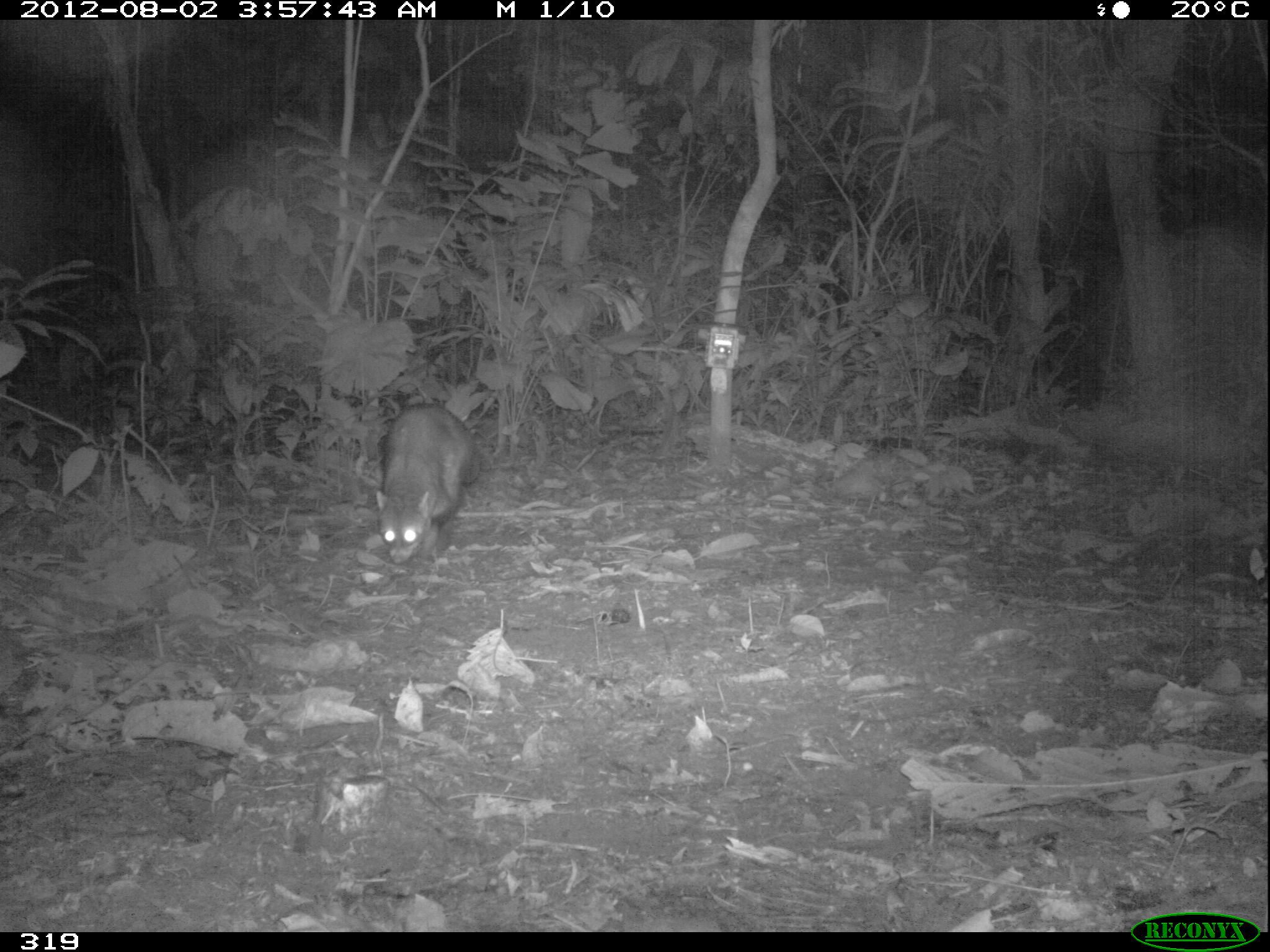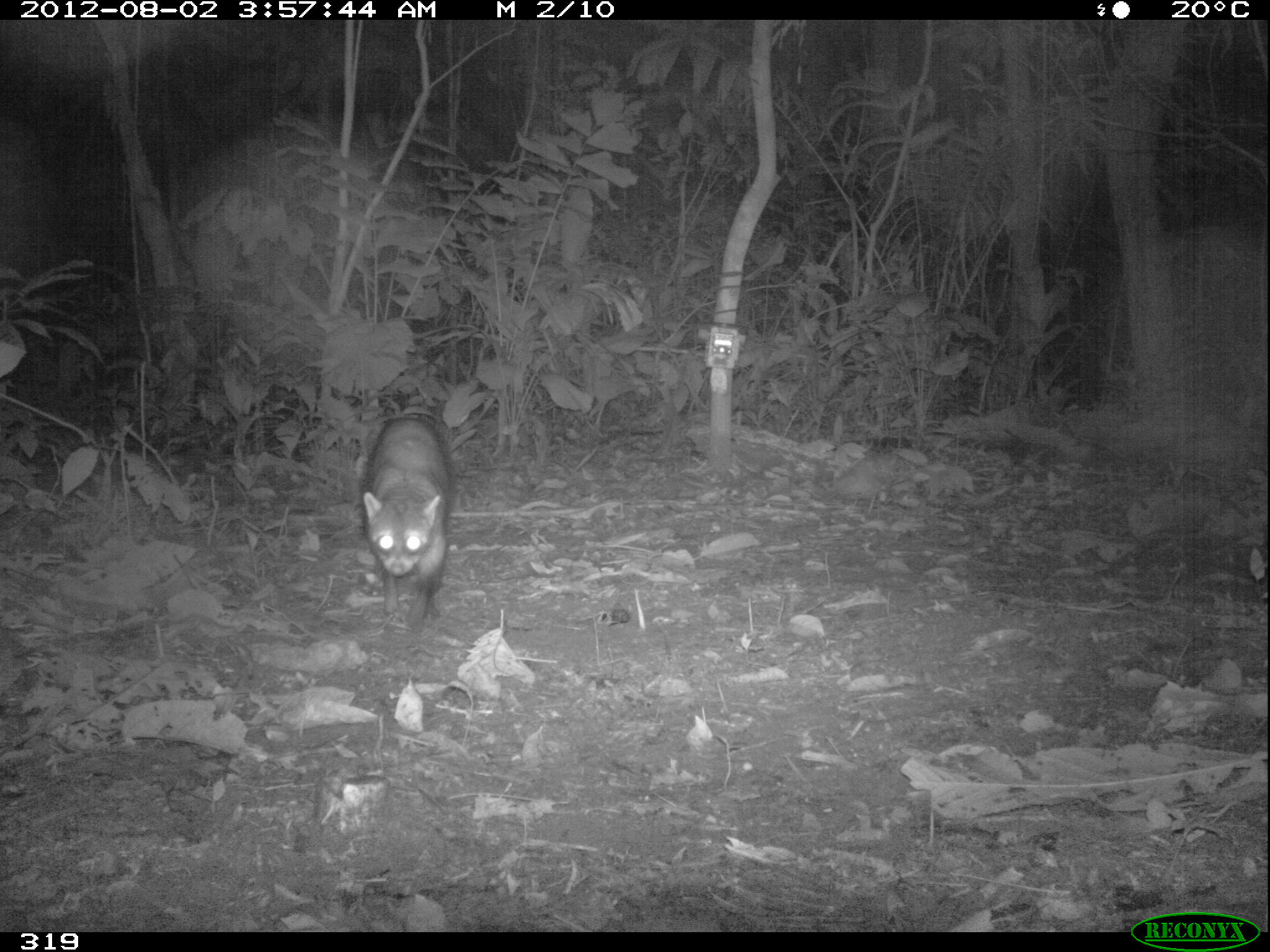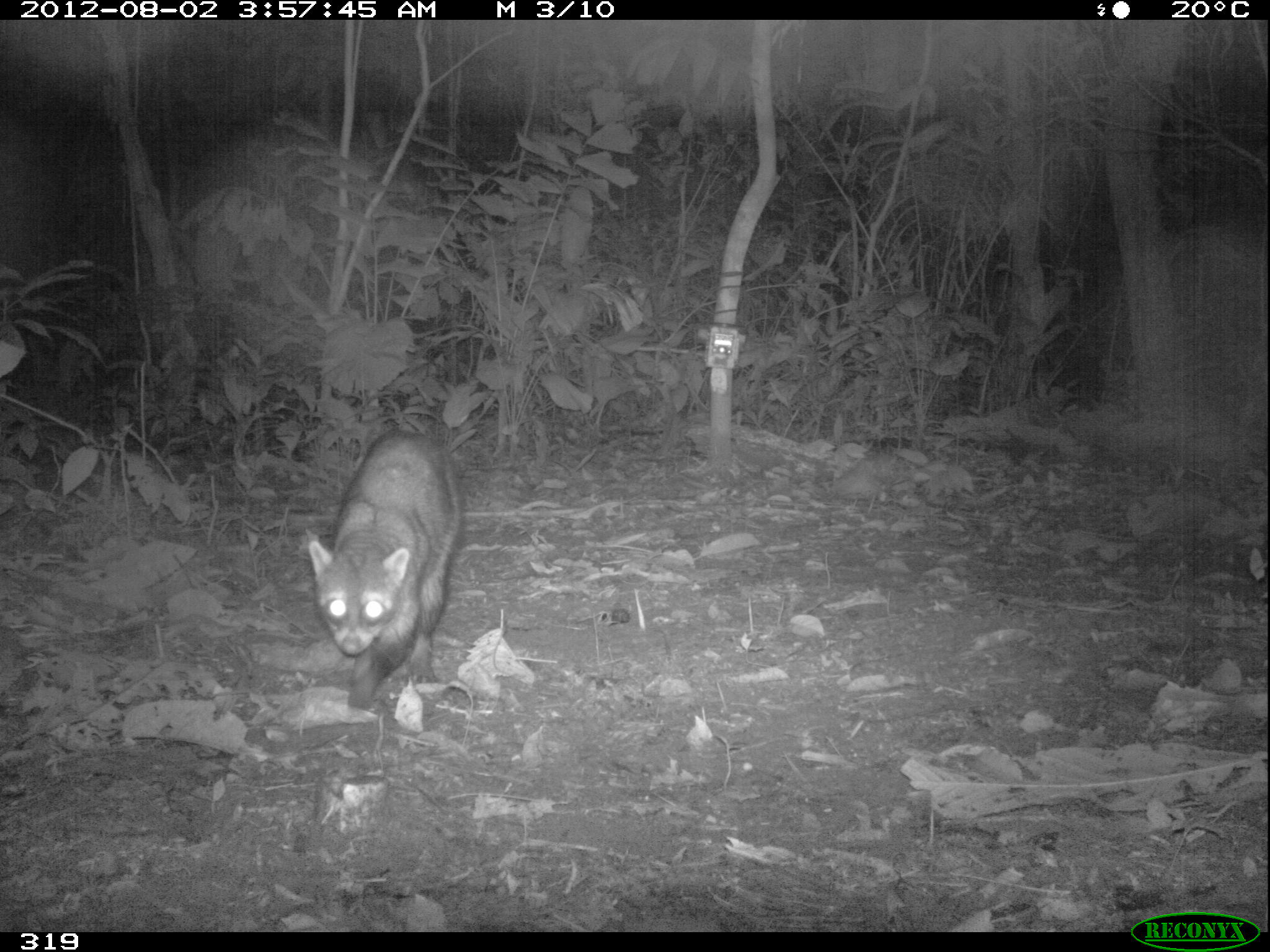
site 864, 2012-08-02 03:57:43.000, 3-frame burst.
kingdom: Animalia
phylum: Chordata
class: Mammalia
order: Carnivora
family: Procyonidae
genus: Procyon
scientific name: Procyon cancrivorus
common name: crab-eating raccoon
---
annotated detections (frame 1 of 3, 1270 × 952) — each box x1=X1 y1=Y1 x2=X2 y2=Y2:
procyon cancrivorus: x1=373 y1=401 x2=481 y2=565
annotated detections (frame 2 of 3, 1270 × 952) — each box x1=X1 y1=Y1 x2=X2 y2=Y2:
procyon cancrivorus: x1=358 y1=414 x2=453 y2=633